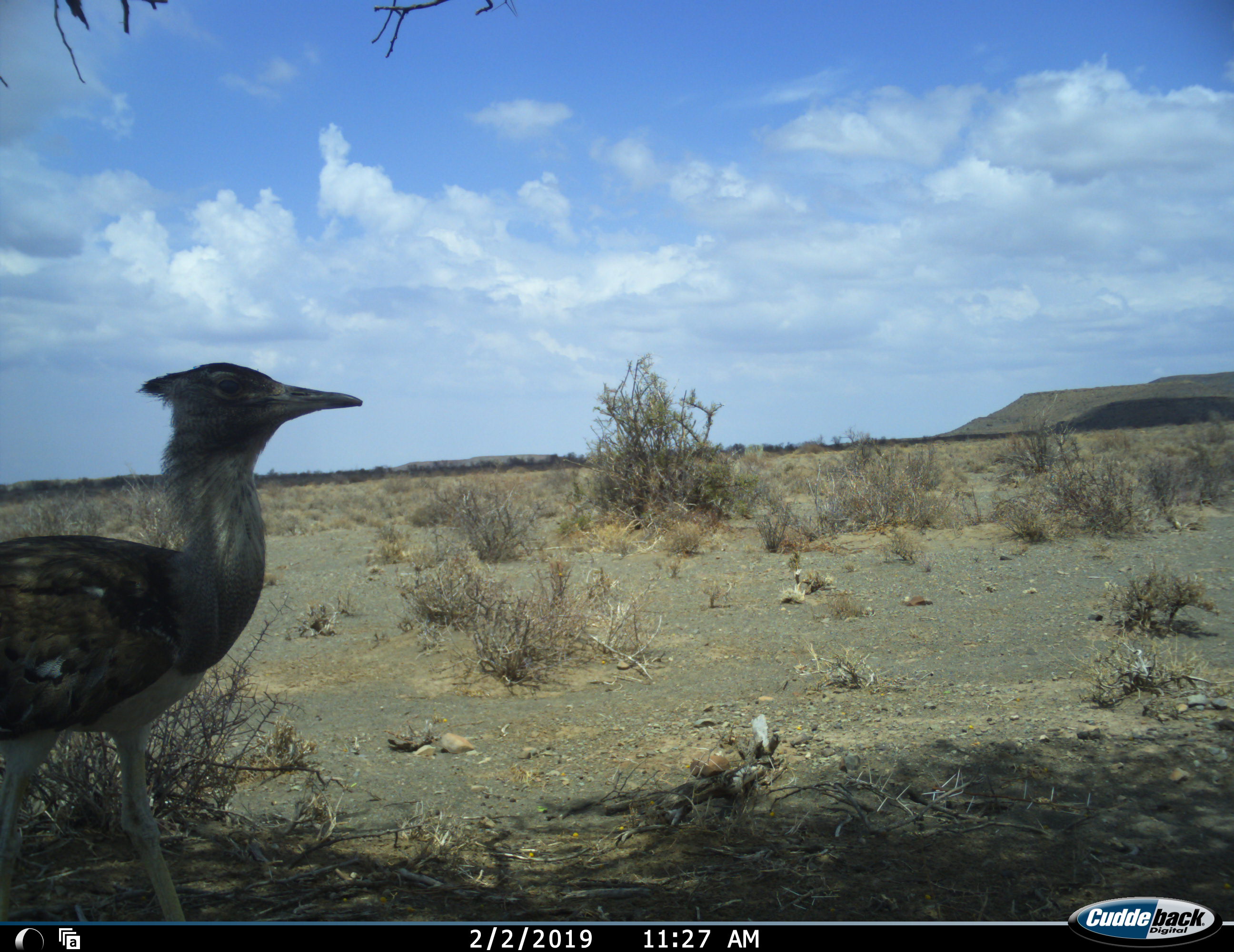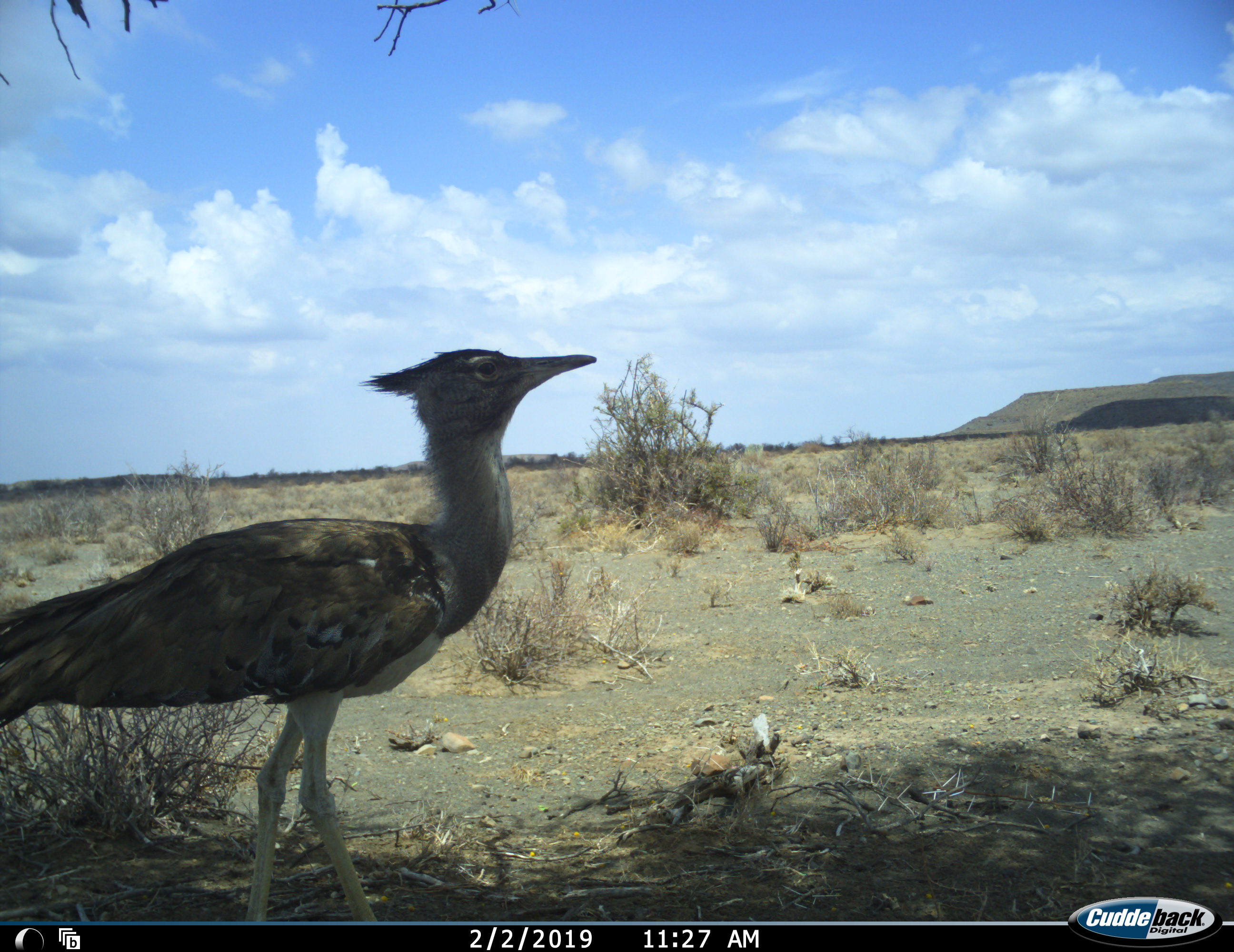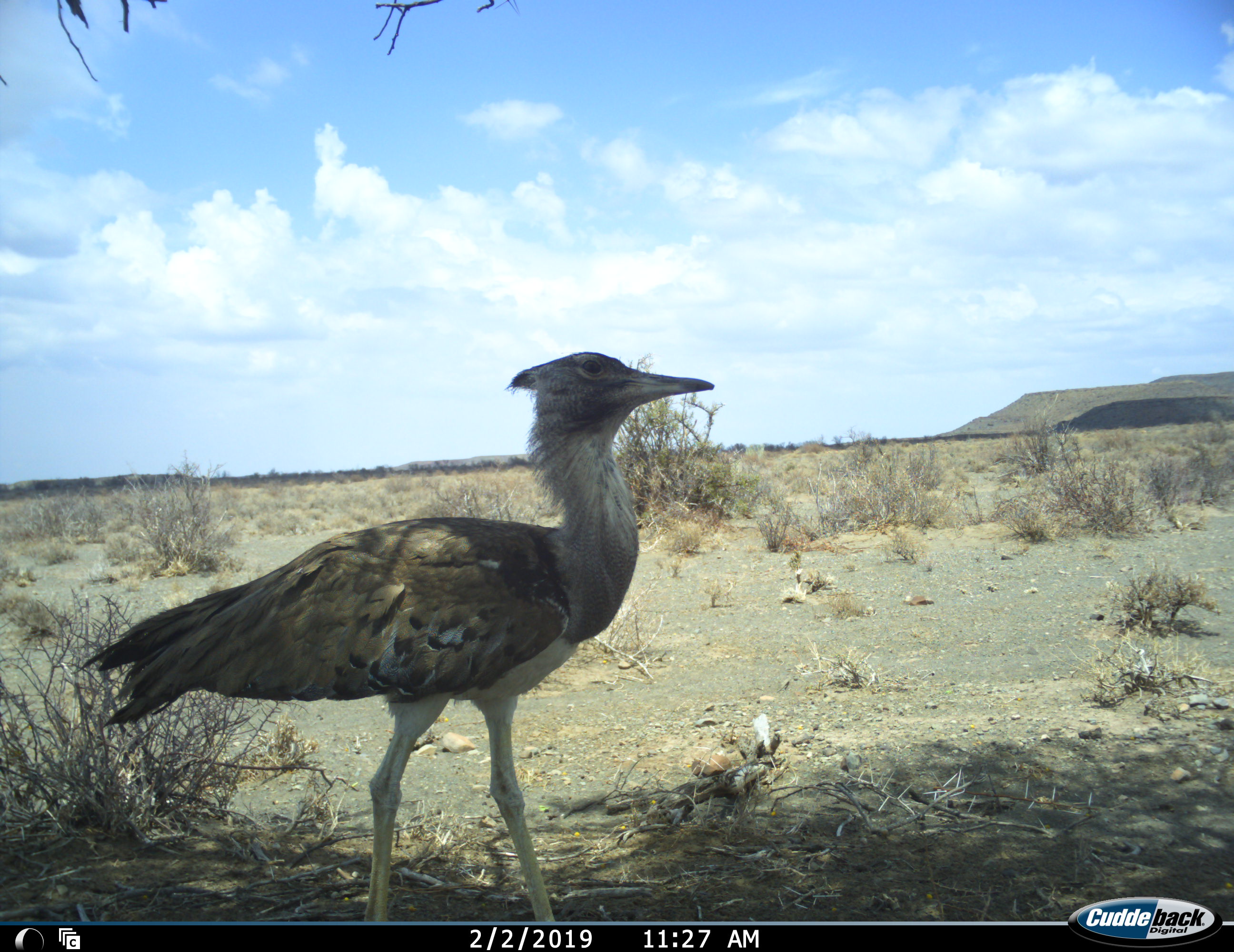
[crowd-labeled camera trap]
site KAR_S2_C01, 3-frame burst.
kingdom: Animalia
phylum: Chordata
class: Aves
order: Otidiformes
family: Otididae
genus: Ardeotis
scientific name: Ardeotis kori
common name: kori bustard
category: bustardkori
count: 1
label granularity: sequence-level